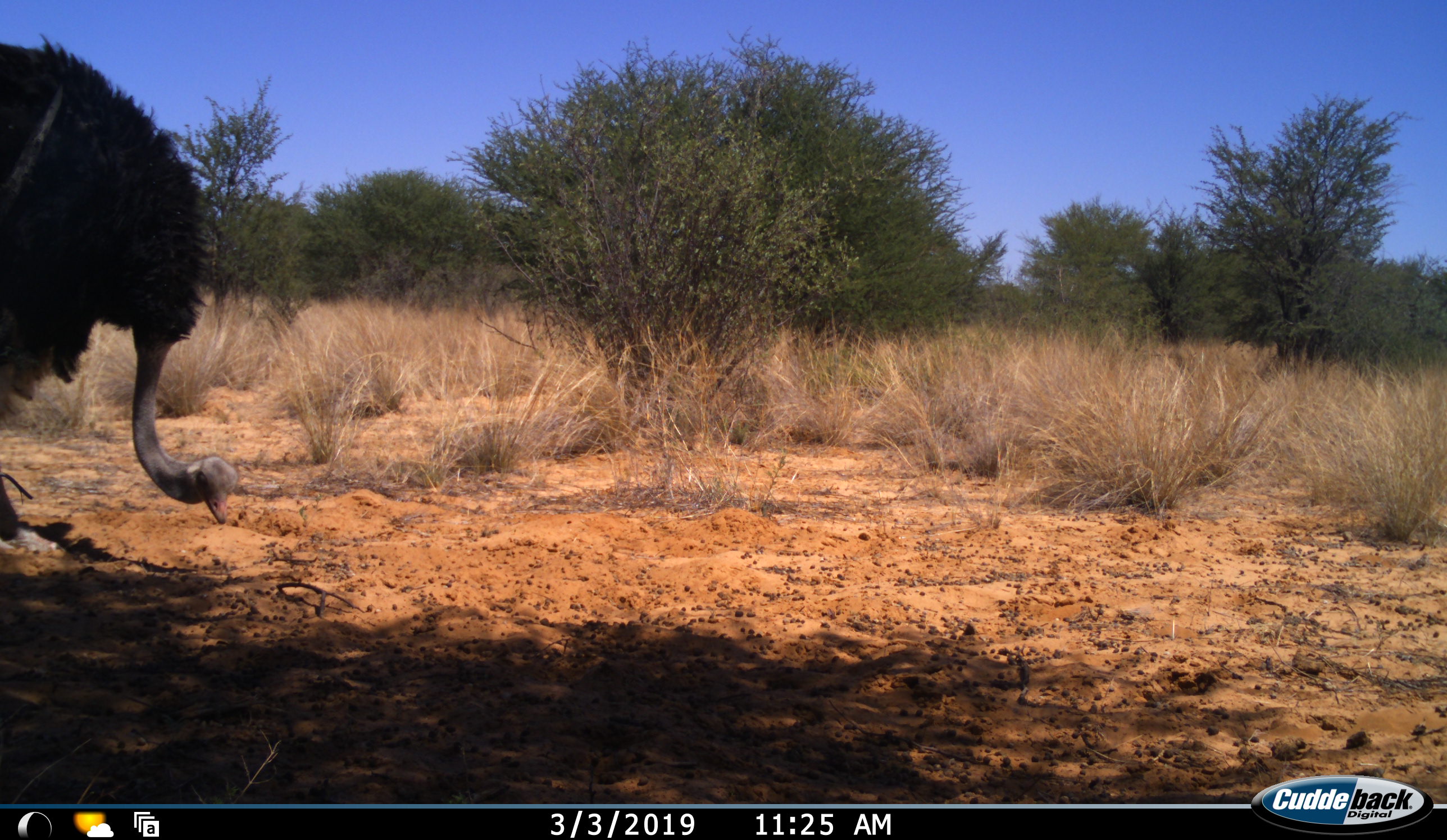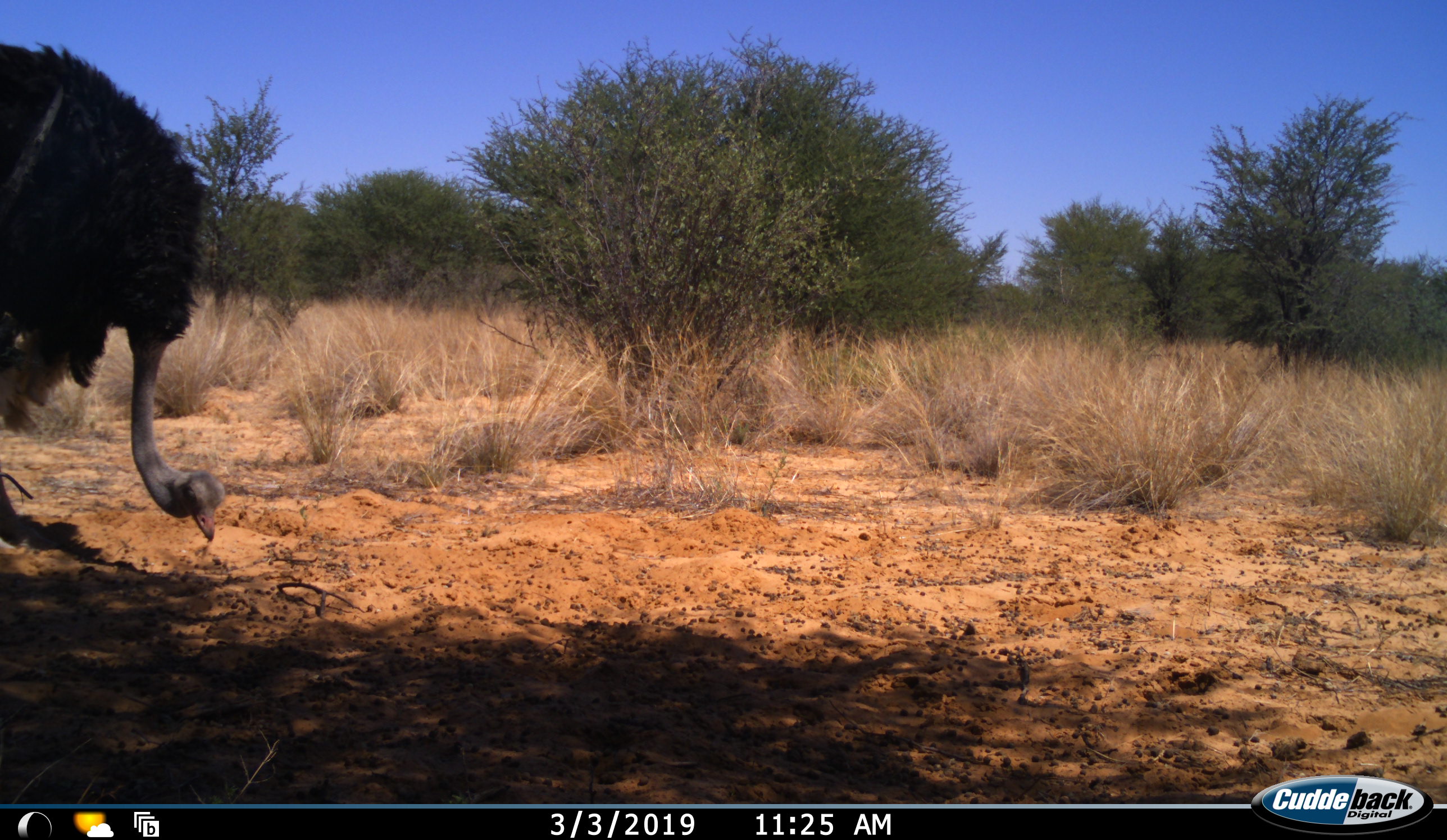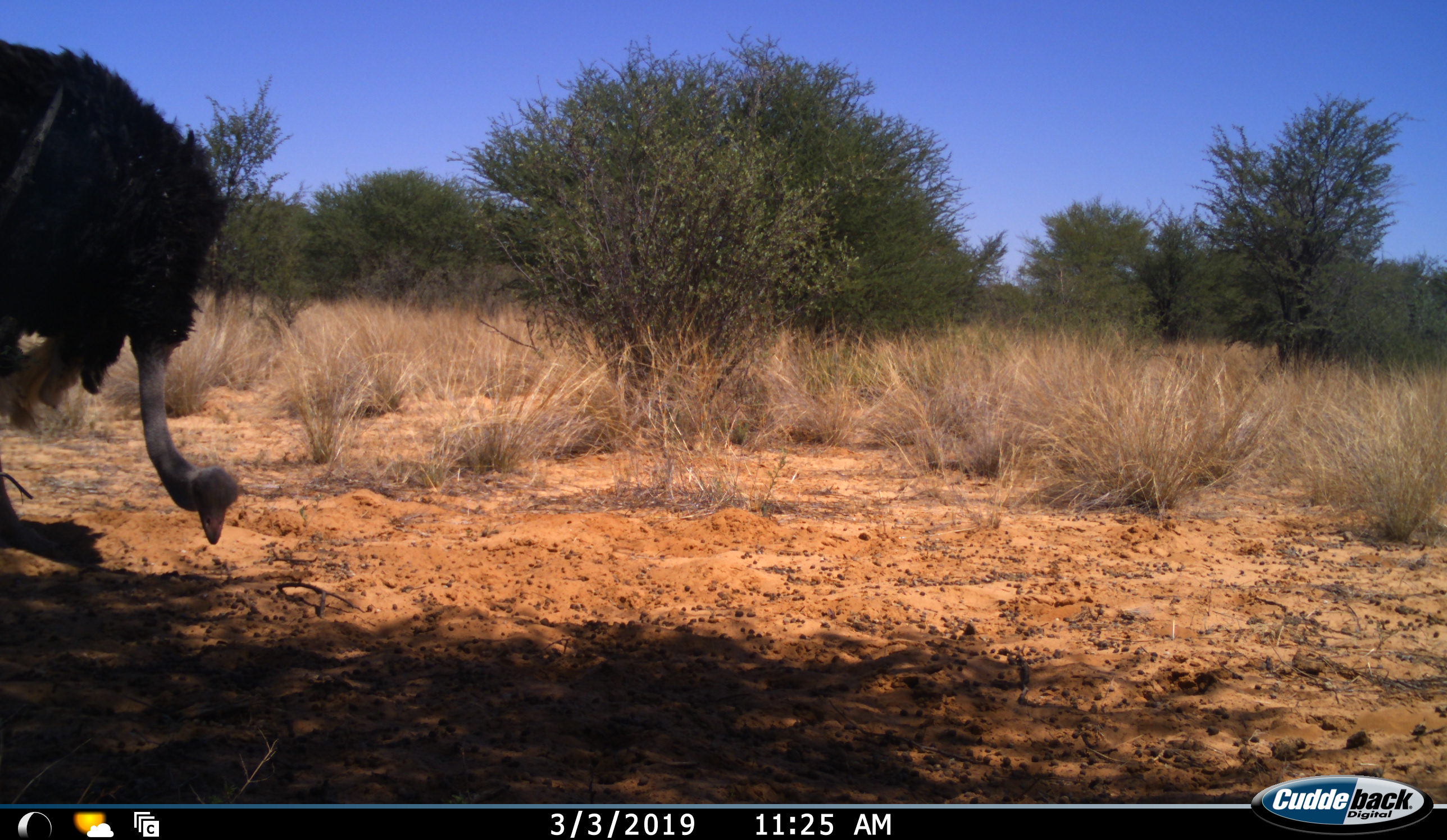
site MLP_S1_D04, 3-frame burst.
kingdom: Animalia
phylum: Chordata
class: Aves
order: Struthioniformes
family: Struthionidae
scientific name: Struthionidae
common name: ostrich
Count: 1.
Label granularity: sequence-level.